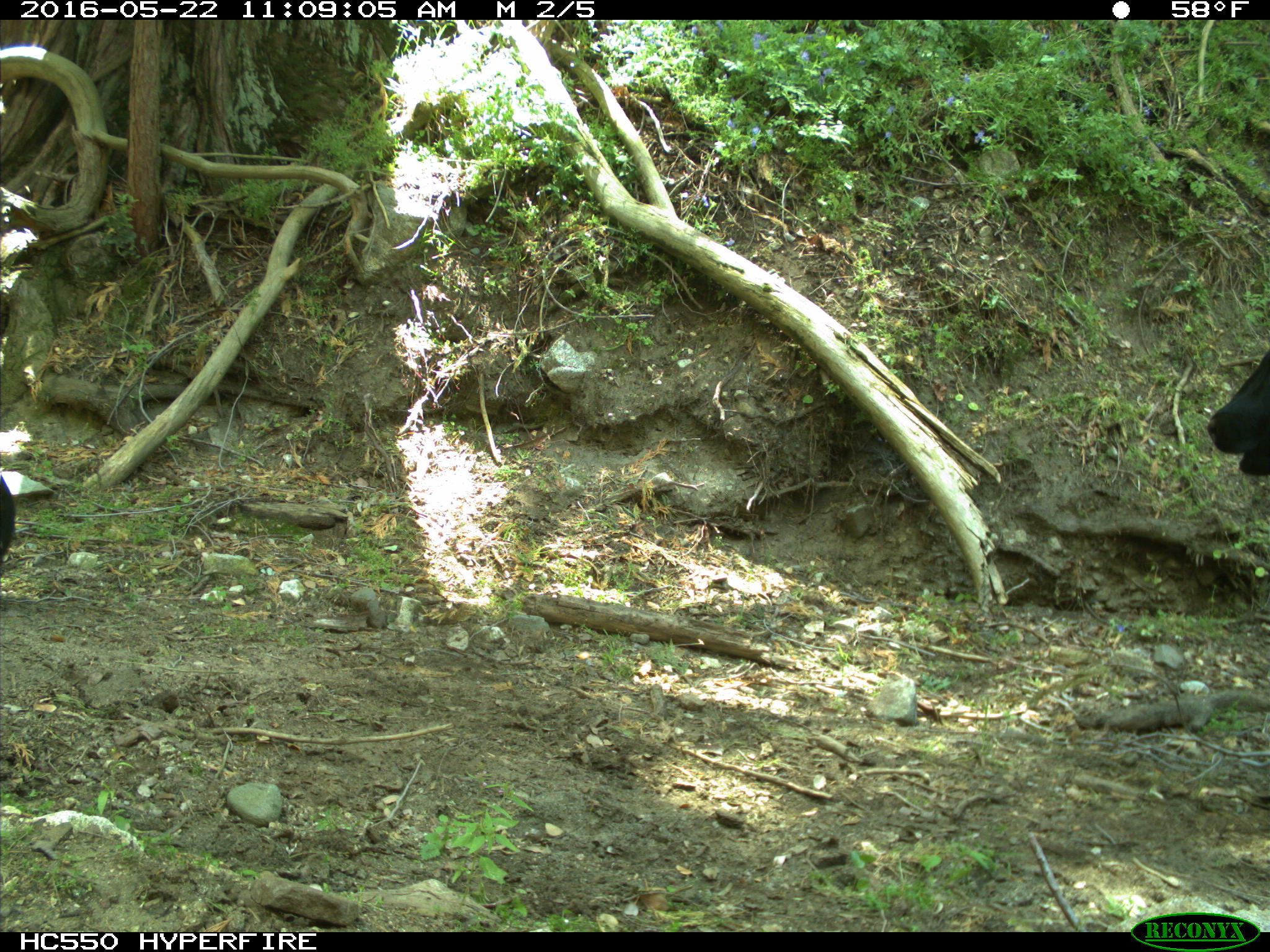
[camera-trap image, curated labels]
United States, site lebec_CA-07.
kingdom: Animalia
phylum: Chordata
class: Mammalia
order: Artiodactyla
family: Bovidae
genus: Bos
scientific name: Bos taurus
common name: domestic cow